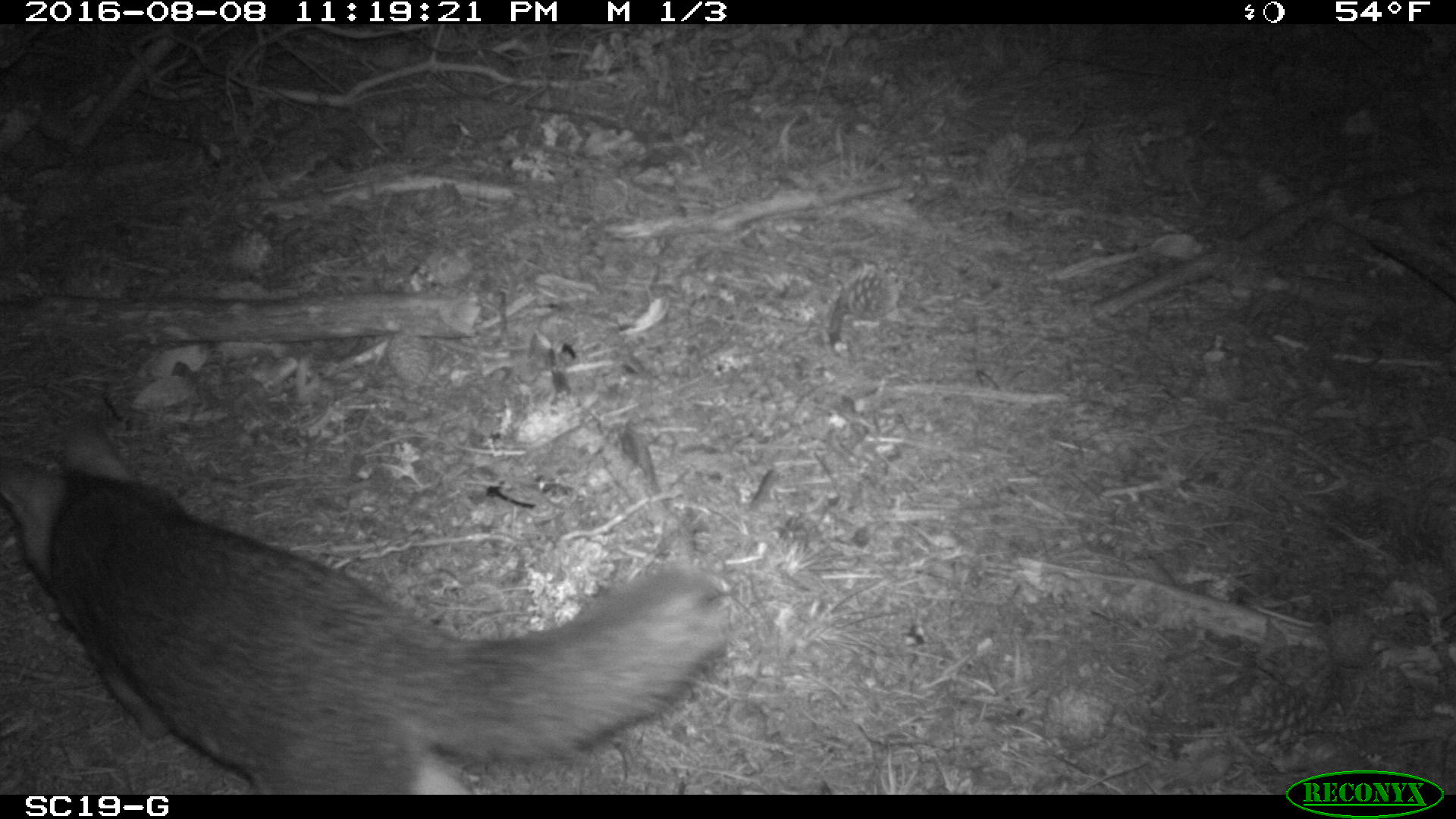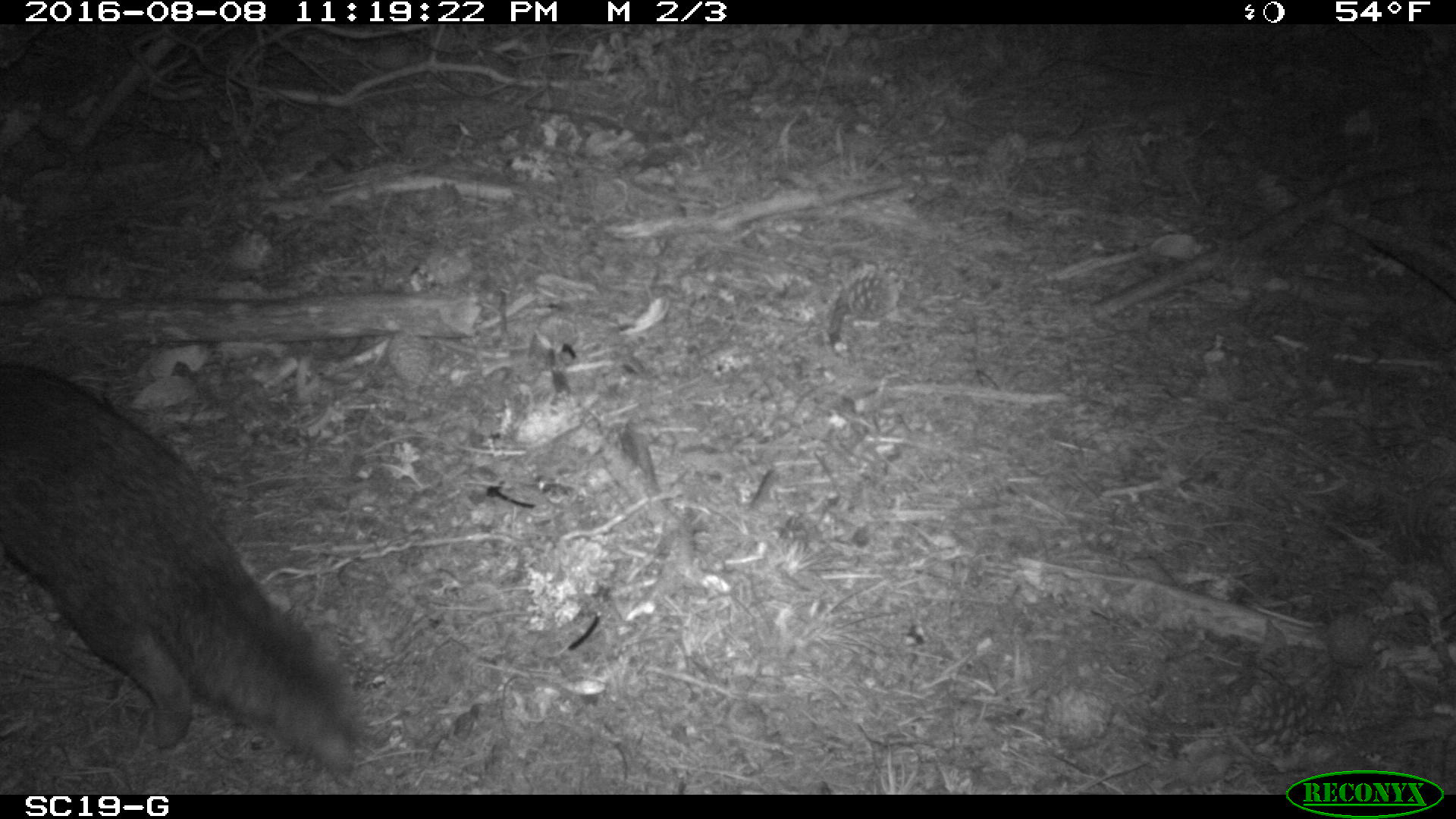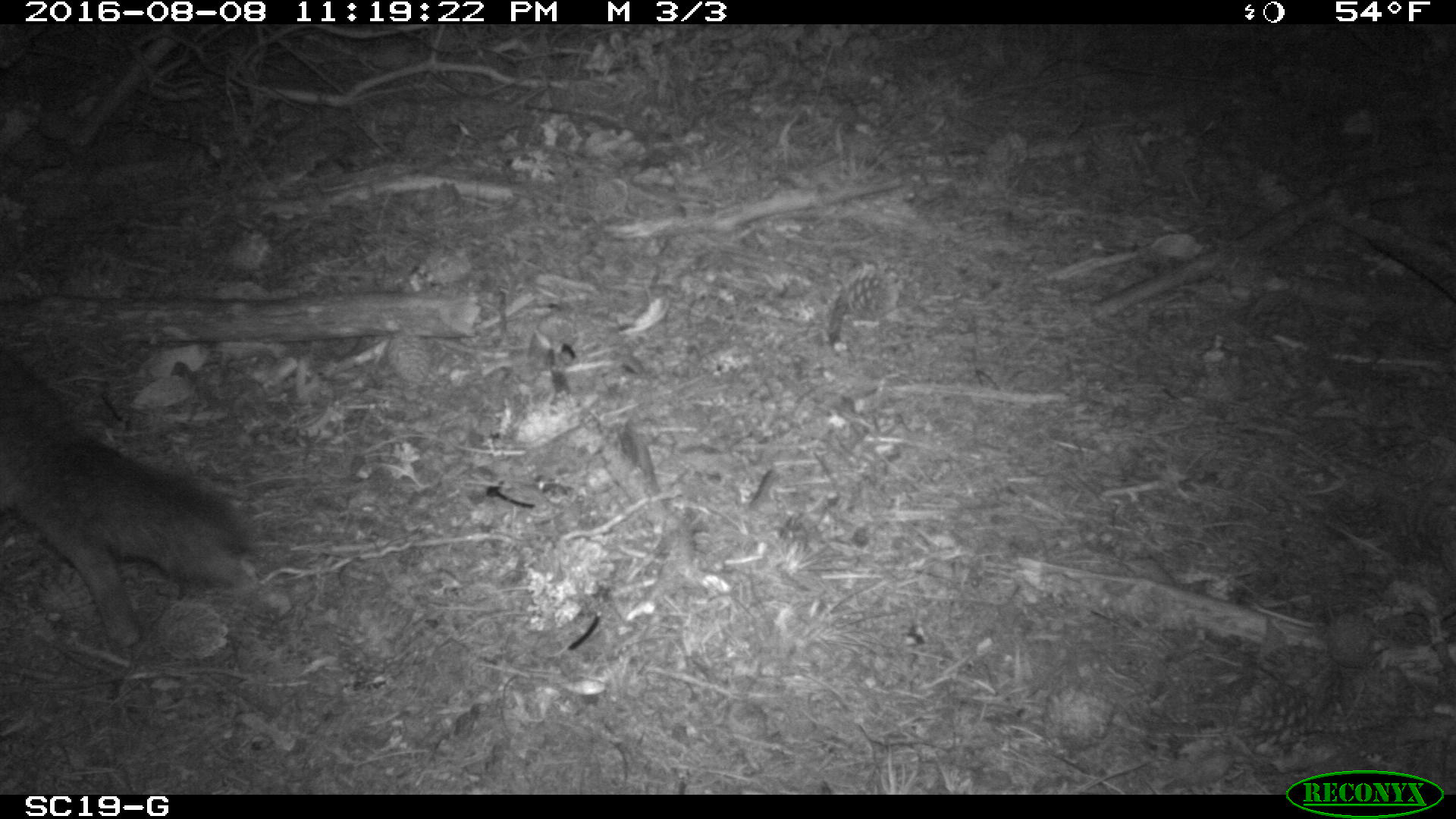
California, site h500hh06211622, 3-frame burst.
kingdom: Animalia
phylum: Chordata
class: Mammalia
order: Carnivora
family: Canidae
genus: Urocyon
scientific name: Urocyon littoralis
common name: island fox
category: fox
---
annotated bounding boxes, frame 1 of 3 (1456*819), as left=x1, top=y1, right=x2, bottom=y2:
fox: left=0, top=413, right=727, bottom=795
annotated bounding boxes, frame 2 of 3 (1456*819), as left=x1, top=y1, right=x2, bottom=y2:
fox: left=0, top=360, right=358, bottom=774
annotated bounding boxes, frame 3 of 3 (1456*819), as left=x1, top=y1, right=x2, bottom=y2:
fox: left=0, top=347, right=246, bottom=645